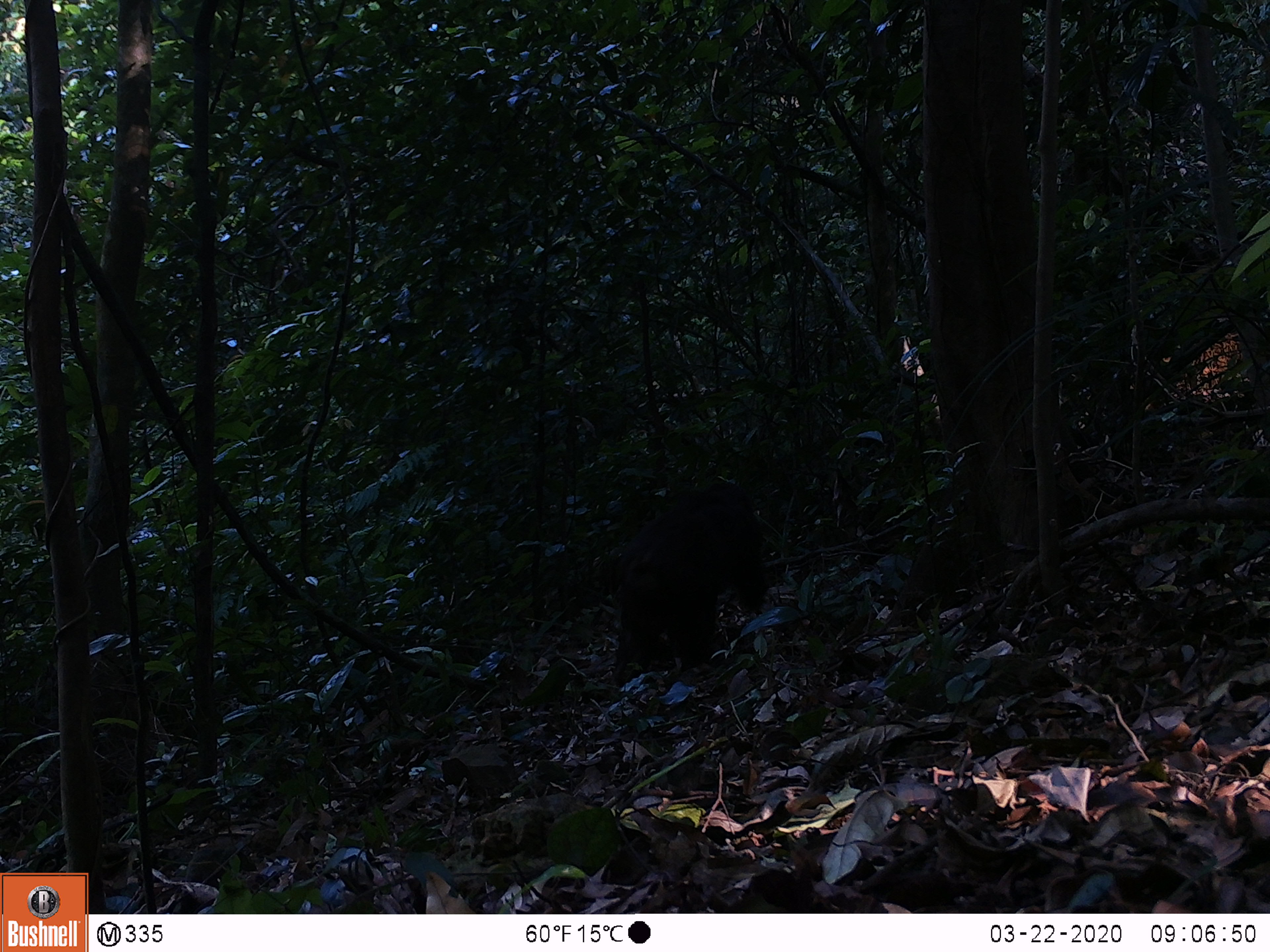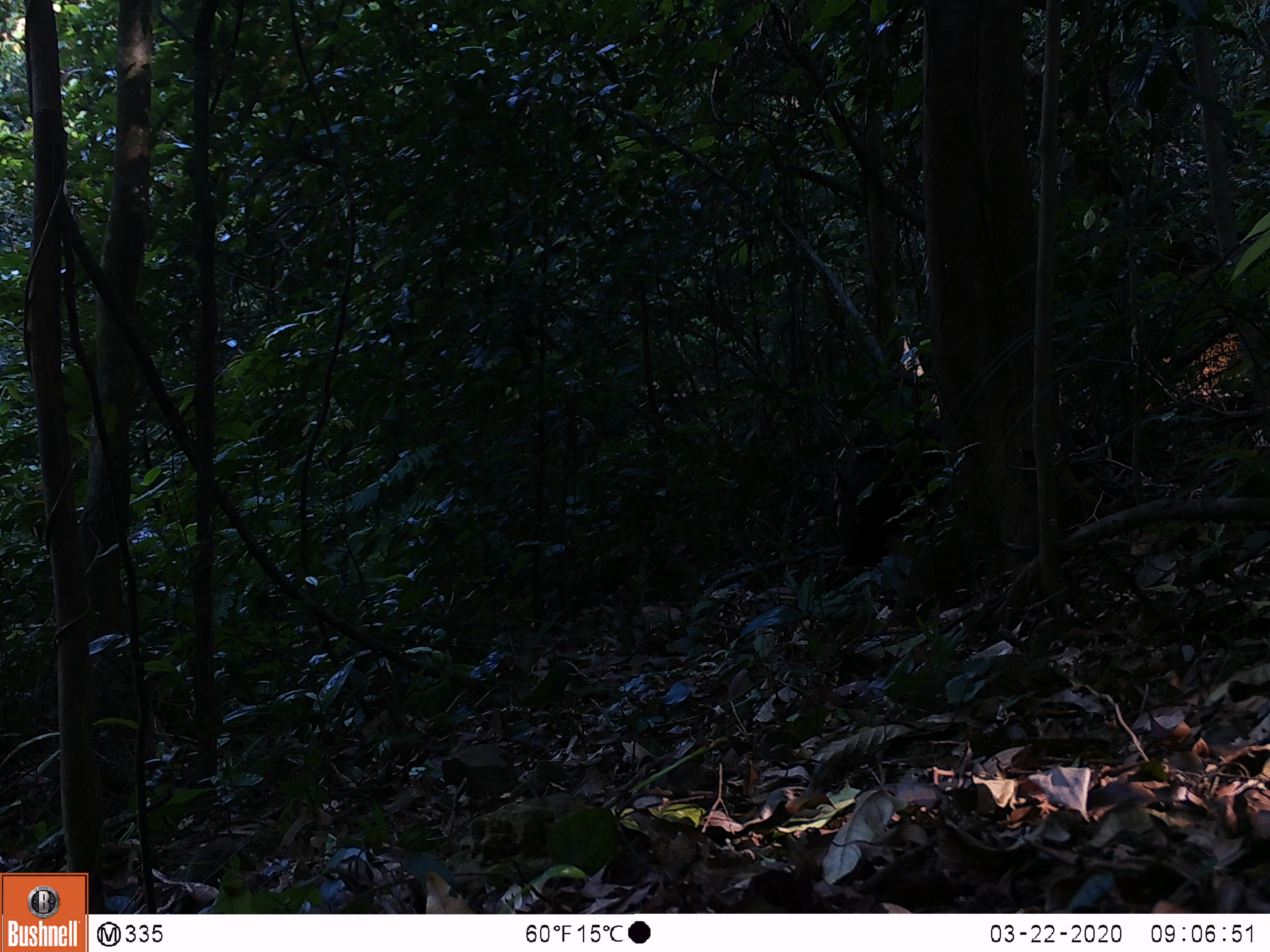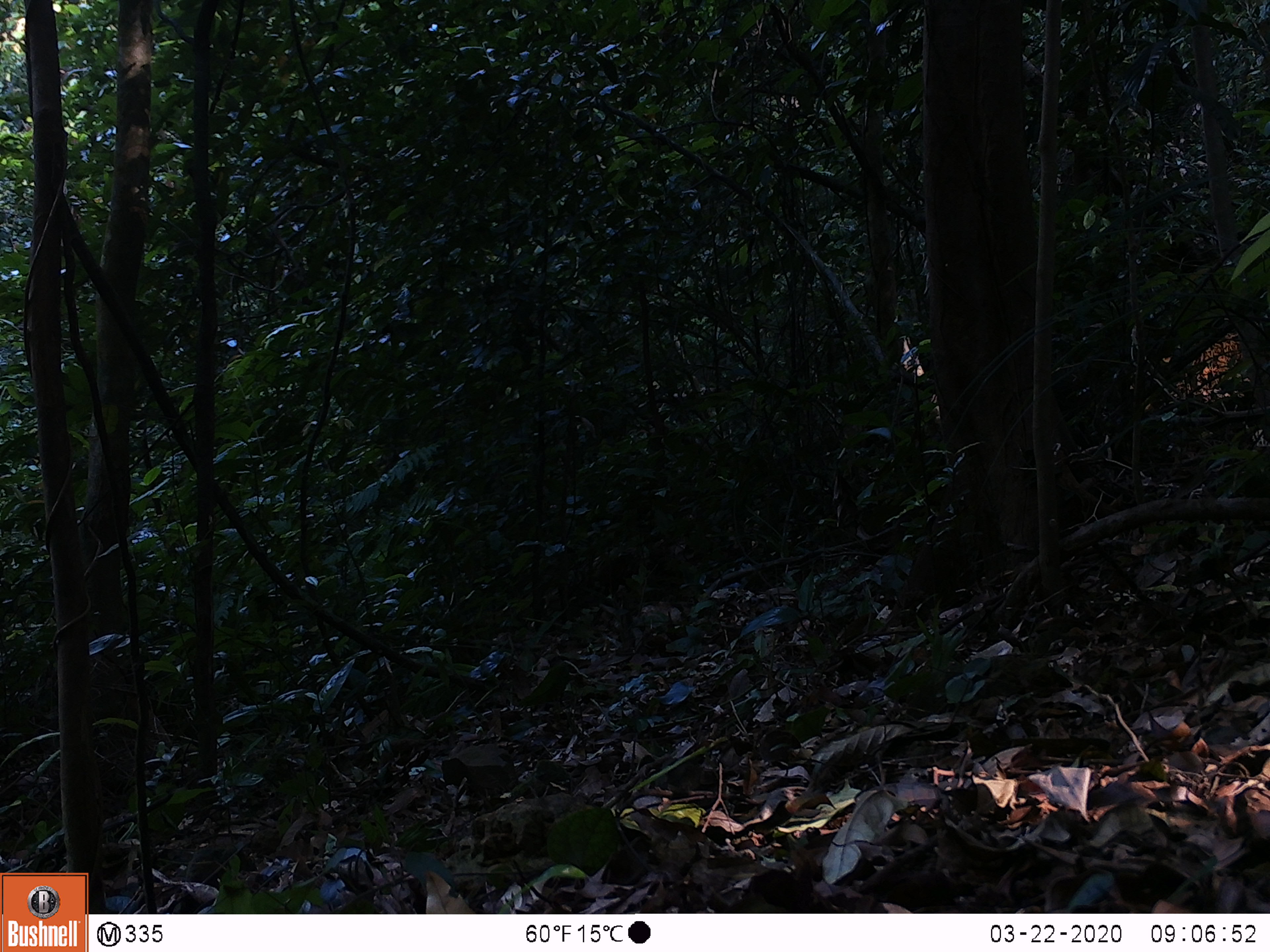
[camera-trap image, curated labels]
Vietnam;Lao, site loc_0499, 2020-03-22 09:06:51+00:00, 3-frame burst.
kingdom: Animalia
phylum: Chordata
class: Mammalia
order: Primates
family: Cercopithecidae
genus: Macaca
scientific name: Macaca arctoides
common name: stump-tailed macaque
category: stump tailed macaque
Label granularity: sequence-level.